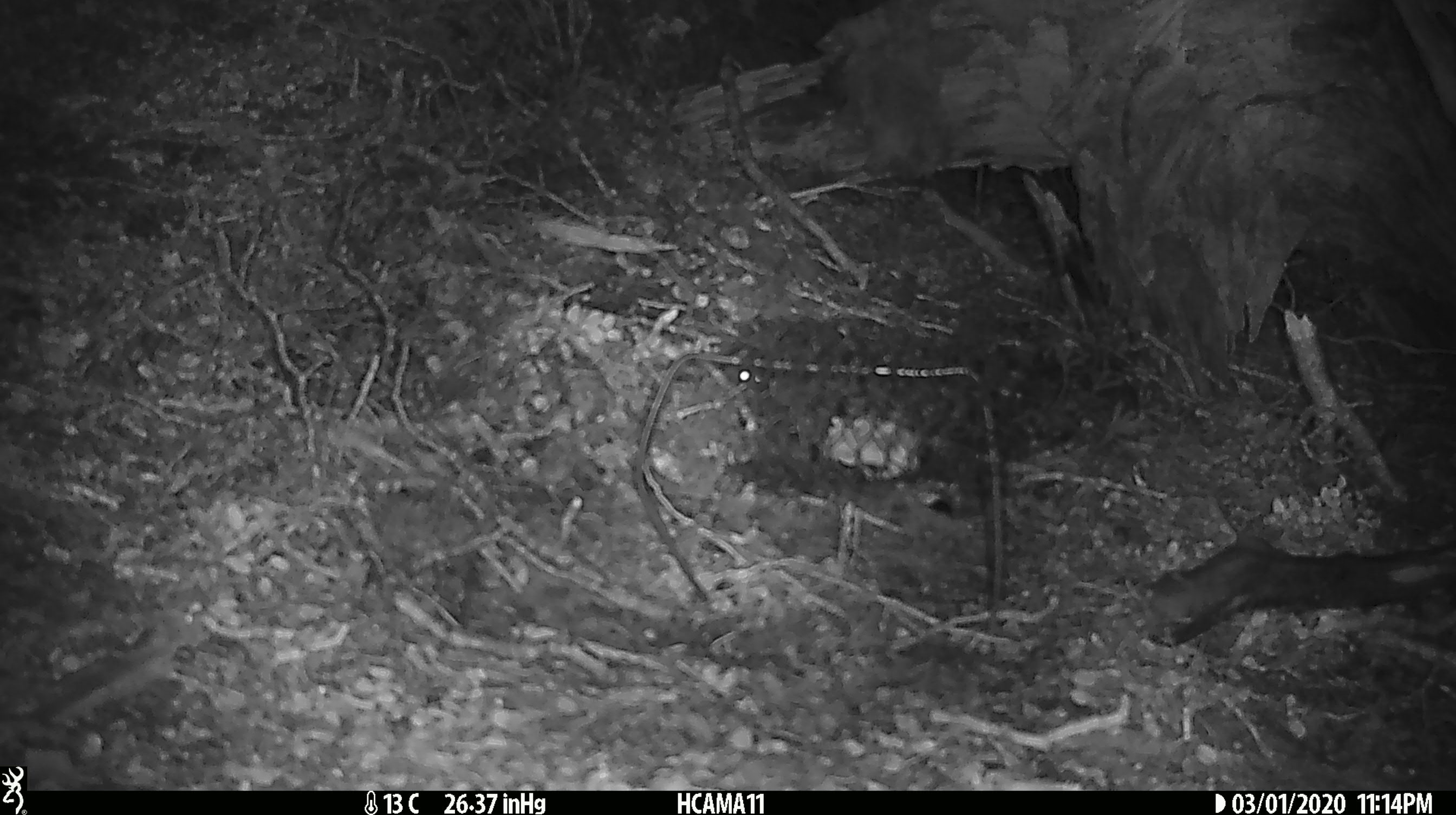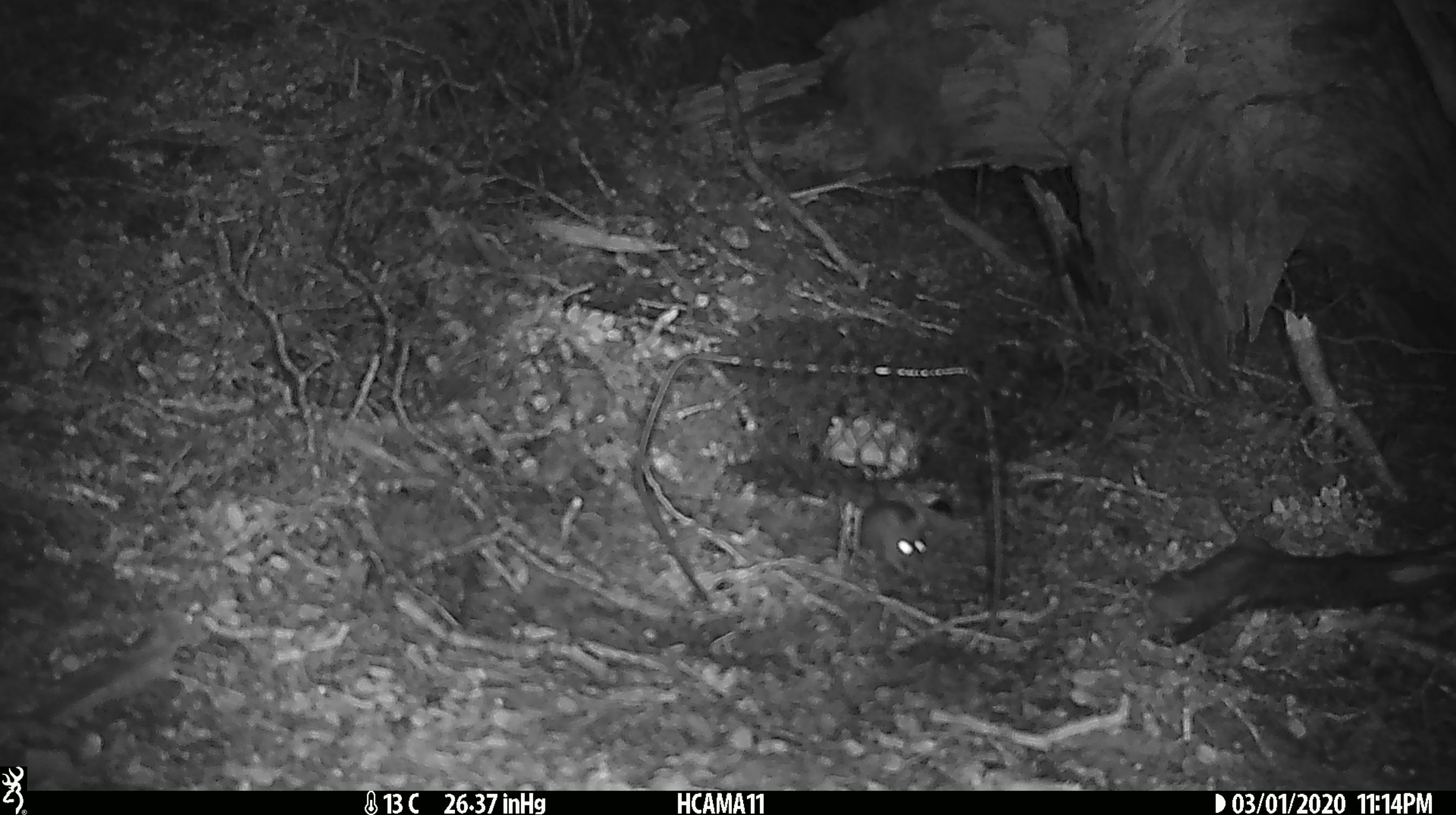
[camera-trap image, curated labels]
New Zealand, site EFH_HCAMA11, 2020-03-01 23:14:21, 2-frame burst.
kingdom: Animalia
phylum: Chordata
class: Mammalia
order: Rodentia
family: Muridae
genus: Mus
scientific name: Mus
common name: mouse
Mouse (Mus).